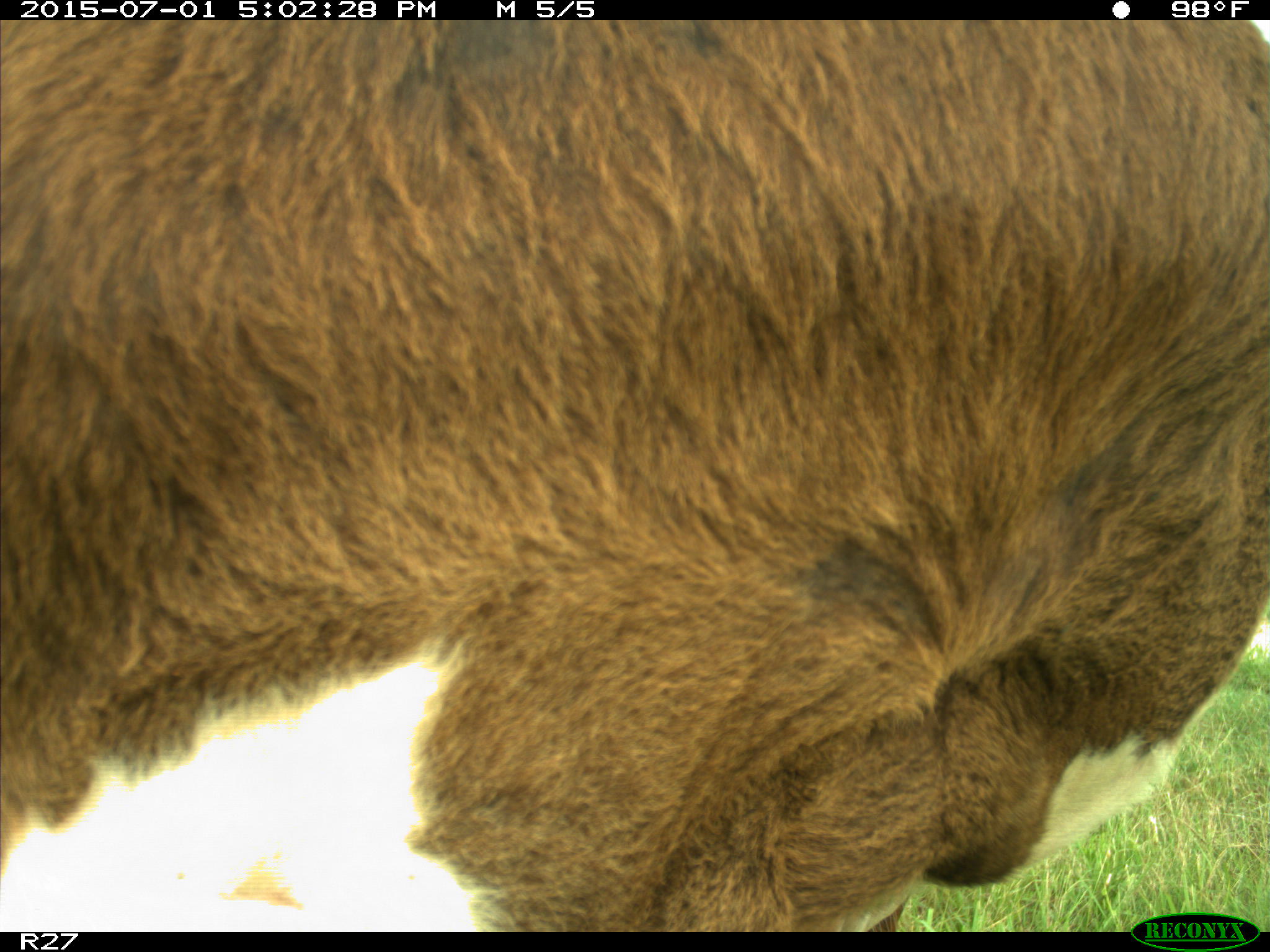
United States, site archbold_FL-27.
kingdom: Animalia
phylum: Chordata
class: Mammalia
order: Artiodactyla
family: Bovidae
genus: Bos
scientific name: Bos taurus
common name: domestic cow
Bos taurus (domestic cow).